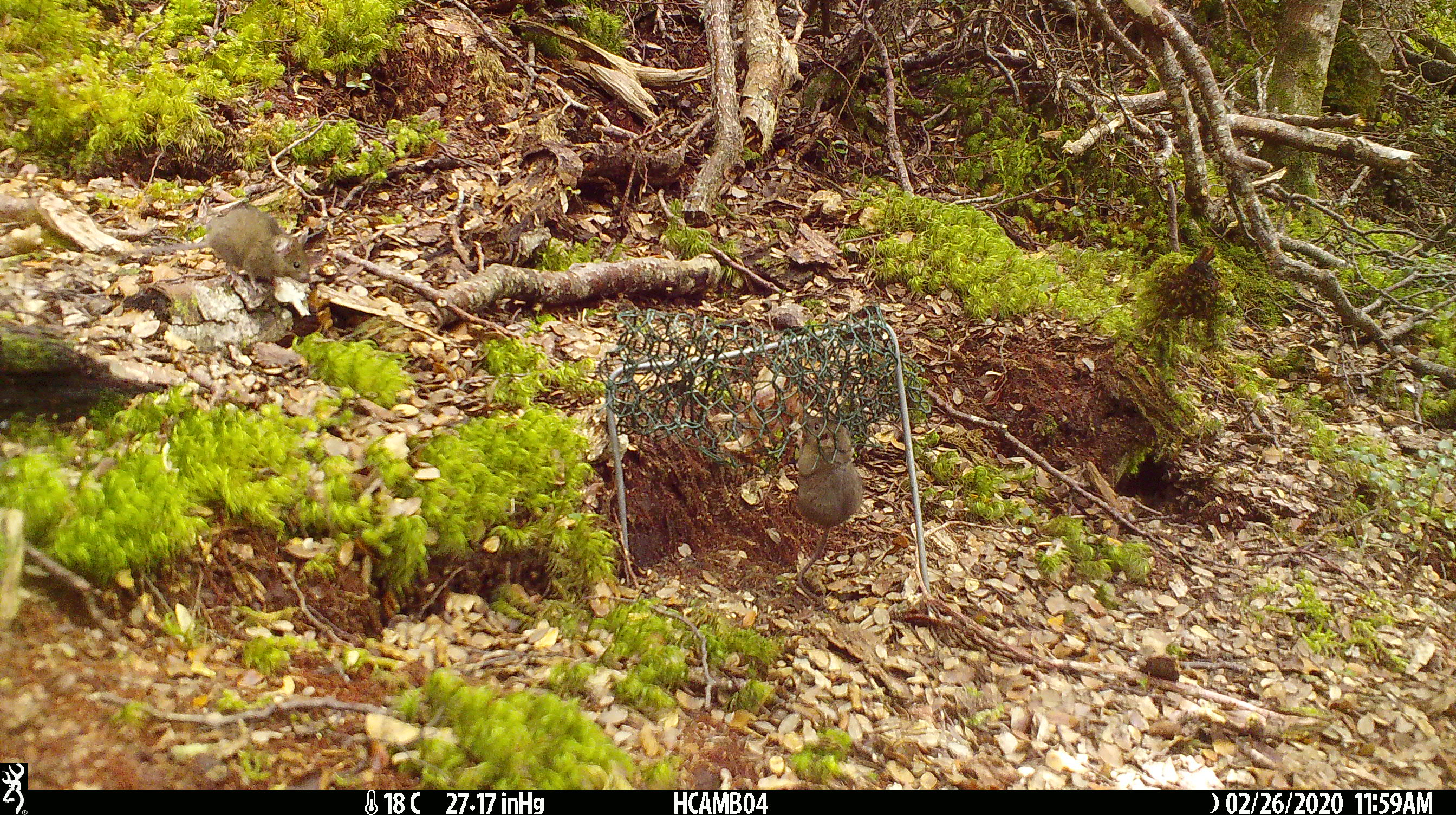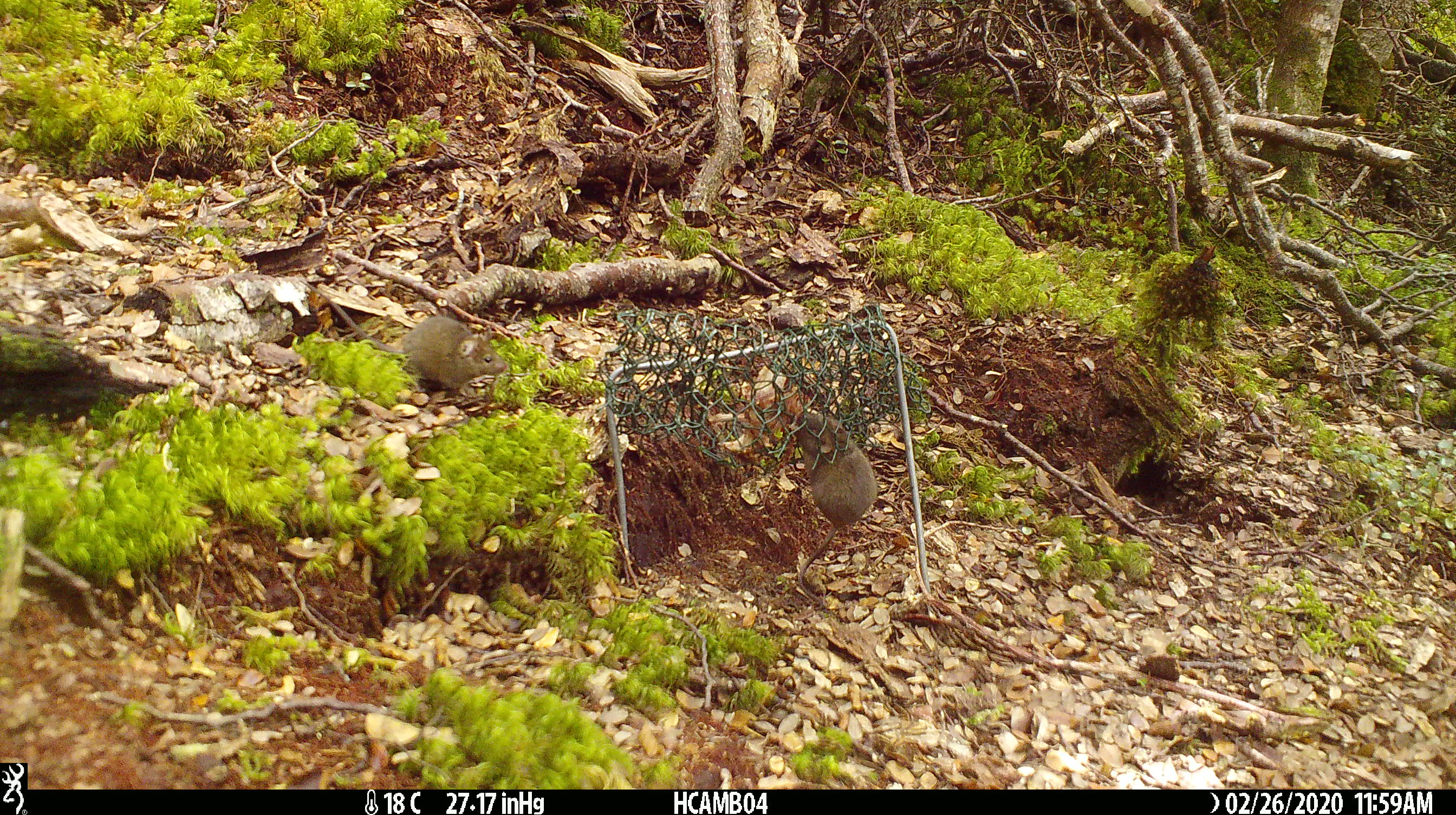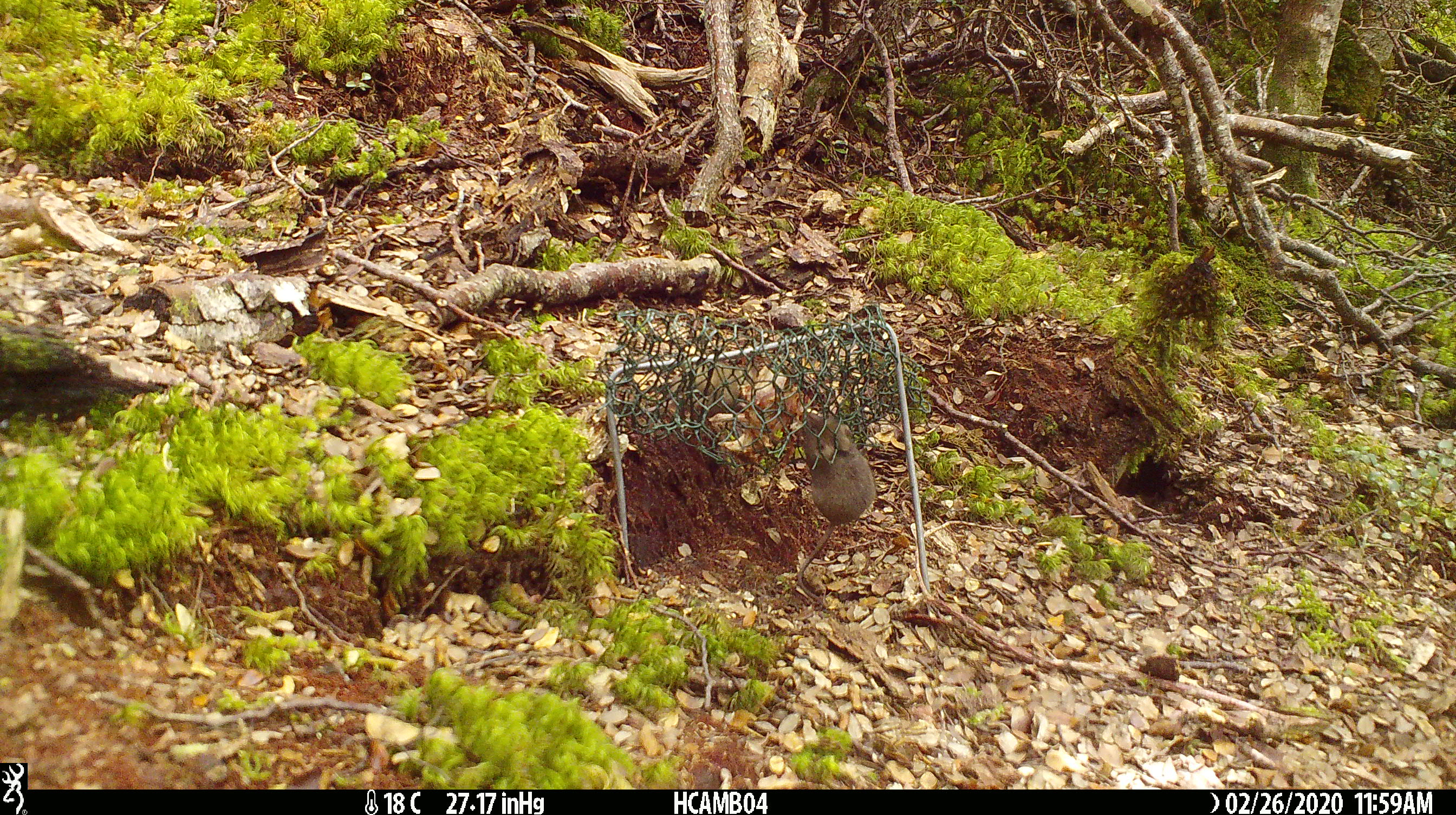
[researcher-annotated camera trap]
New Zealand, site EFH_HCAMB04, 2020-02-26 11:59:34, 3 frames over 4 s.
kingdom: Animalia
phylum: Chordata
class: Mammalia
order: Rodentia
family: Muridae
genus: Mus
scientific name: Mus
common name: mouse